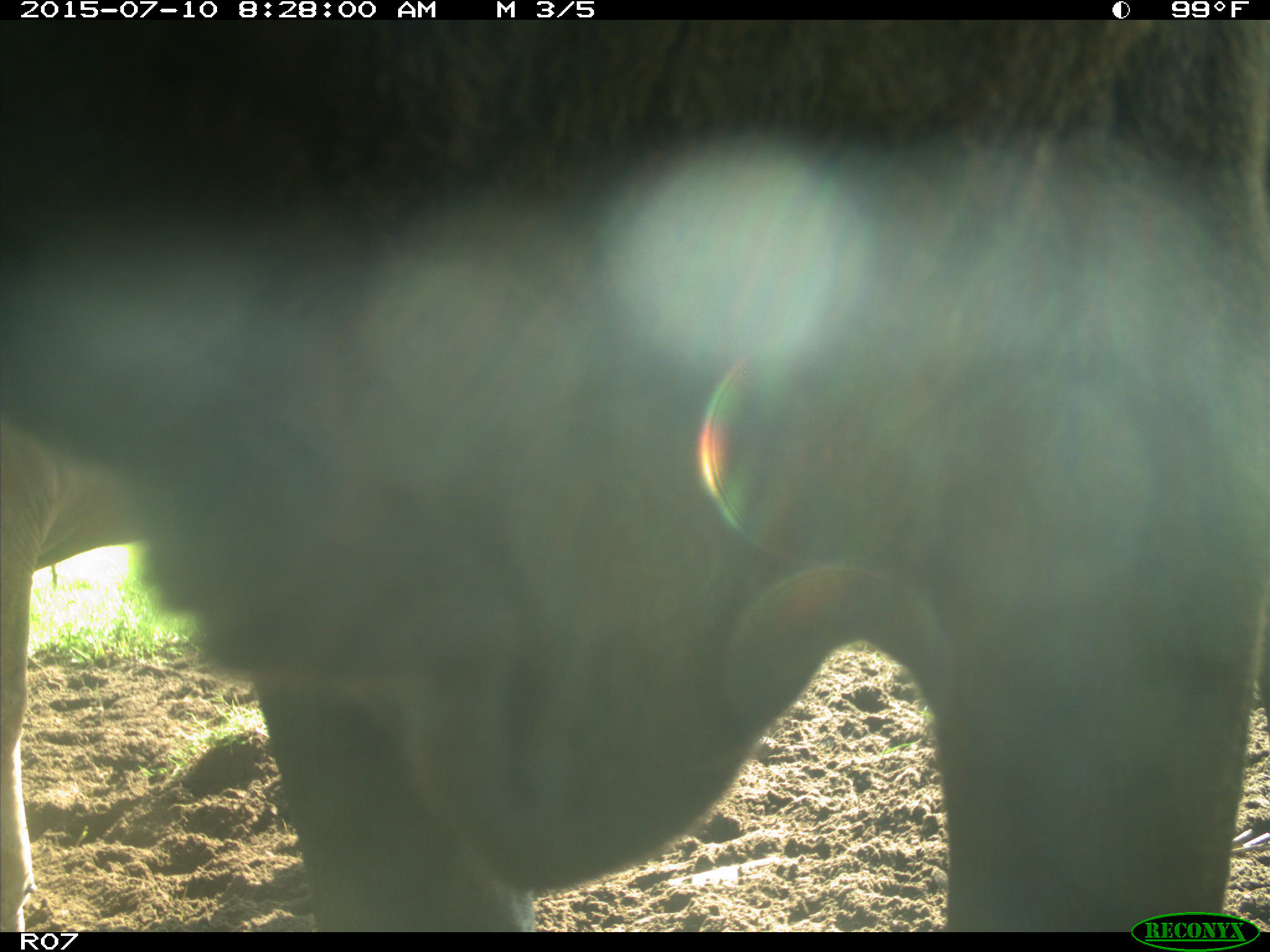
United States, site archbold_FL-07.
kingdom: Animalia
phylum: Chordata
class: Mammalia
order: Artiodactyla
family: Bovidae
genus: Bos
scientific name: Bos taurus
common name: domestic cow